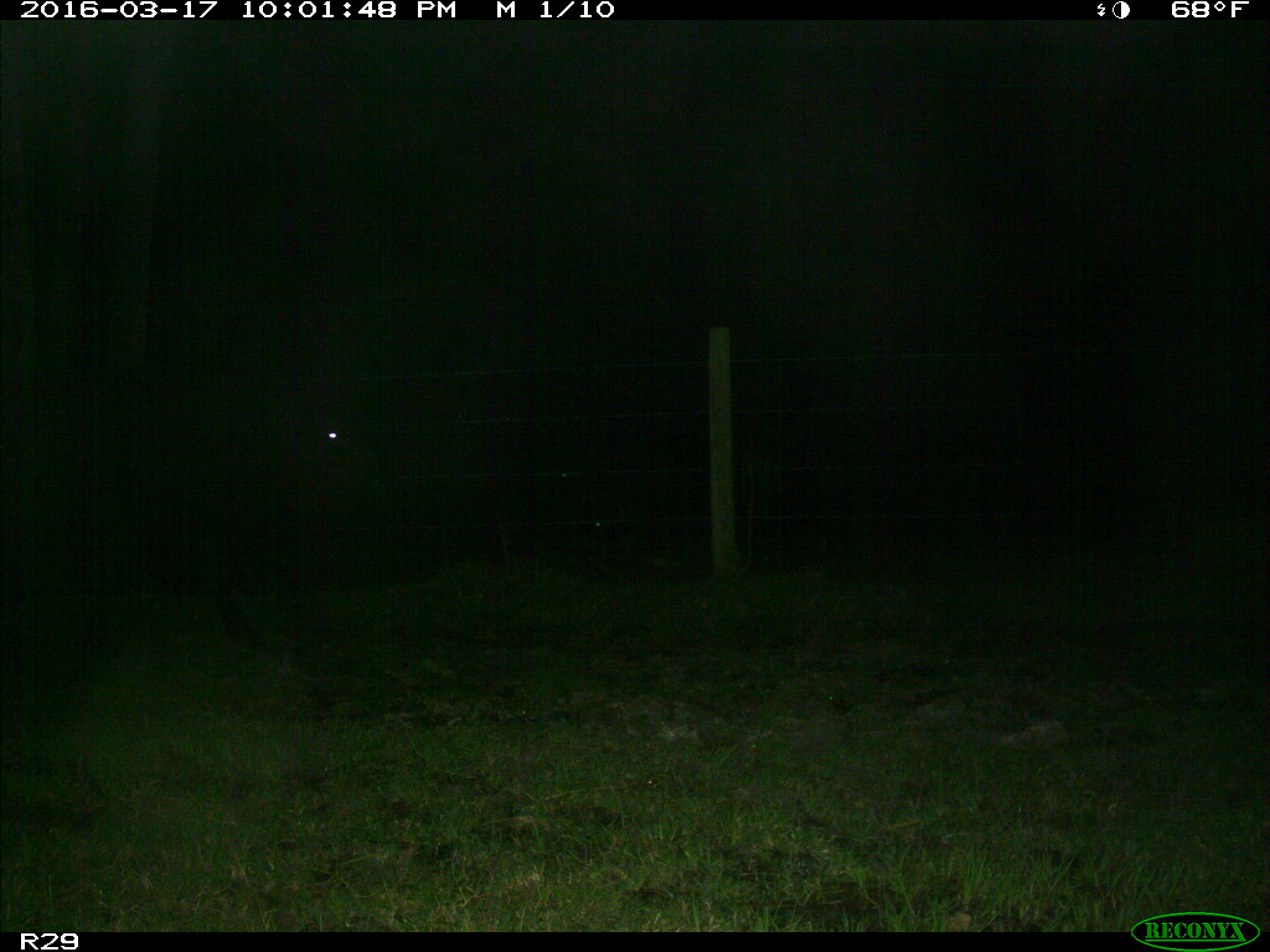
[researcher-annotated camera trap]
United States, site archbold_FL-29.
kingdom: Animalia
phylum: Chordata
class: Mammalia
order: Artiodactyla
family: Bovidae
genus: Bos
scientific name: Bos taurus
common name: domestic cow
Bos taurus (domestic cow).